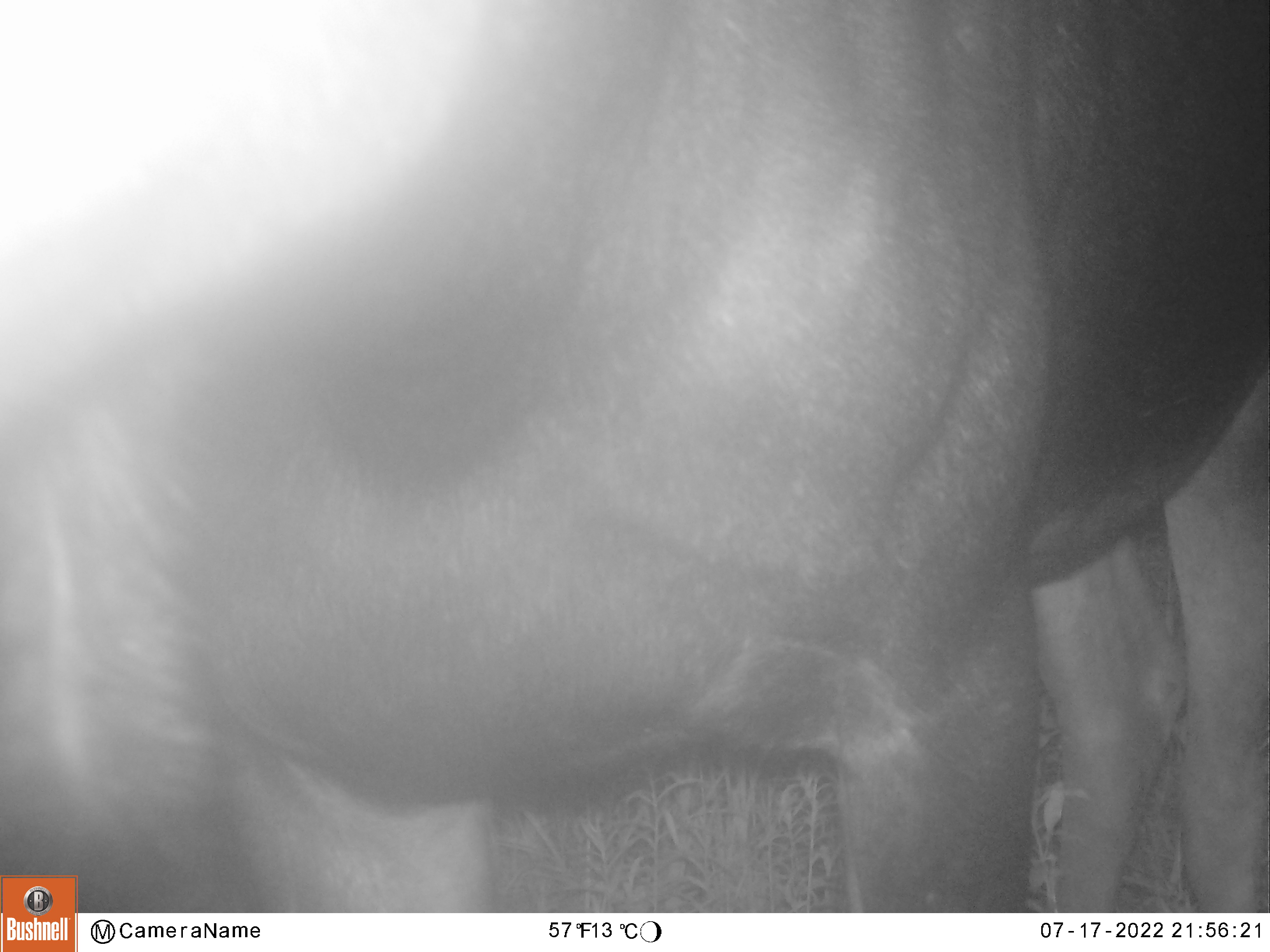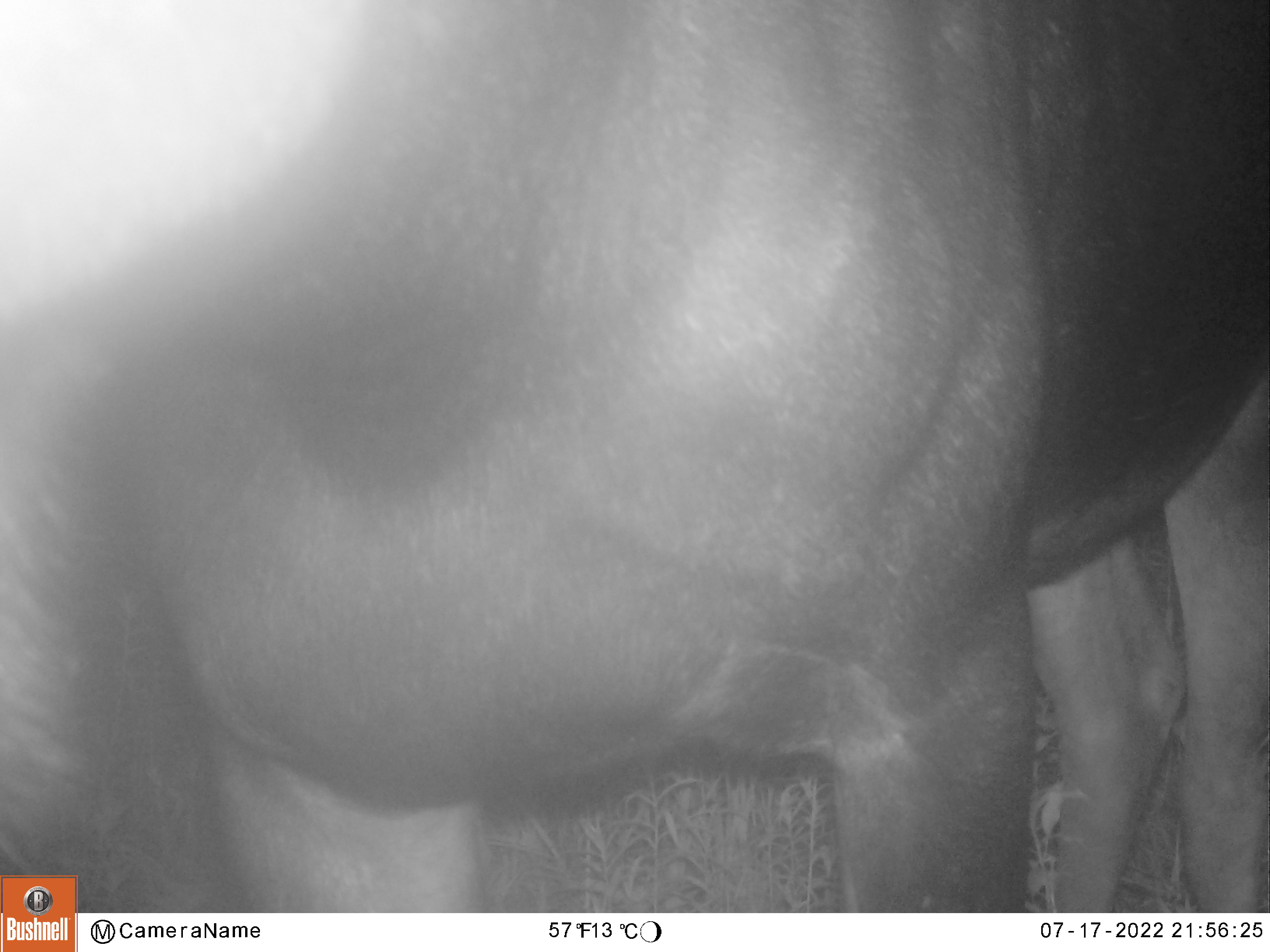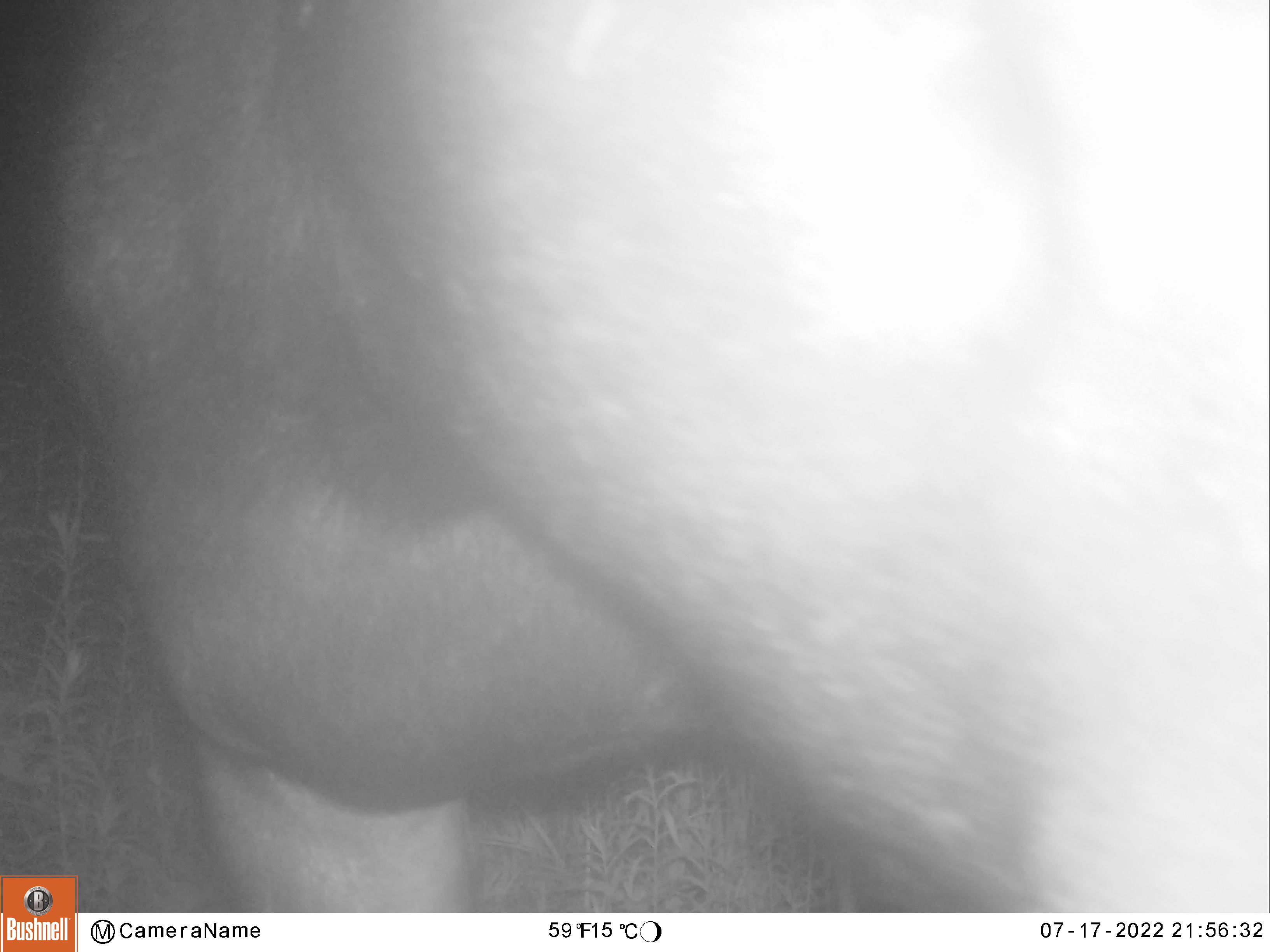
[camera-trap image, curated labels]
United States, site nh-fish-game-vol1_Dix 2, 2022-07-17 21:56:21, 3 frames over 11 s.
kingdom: Animalia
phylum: Chordata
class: Mammalia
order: Artiodactyla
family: Cervidae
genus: Alces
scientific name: Alces alces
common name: moose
Moose (Alces alces).